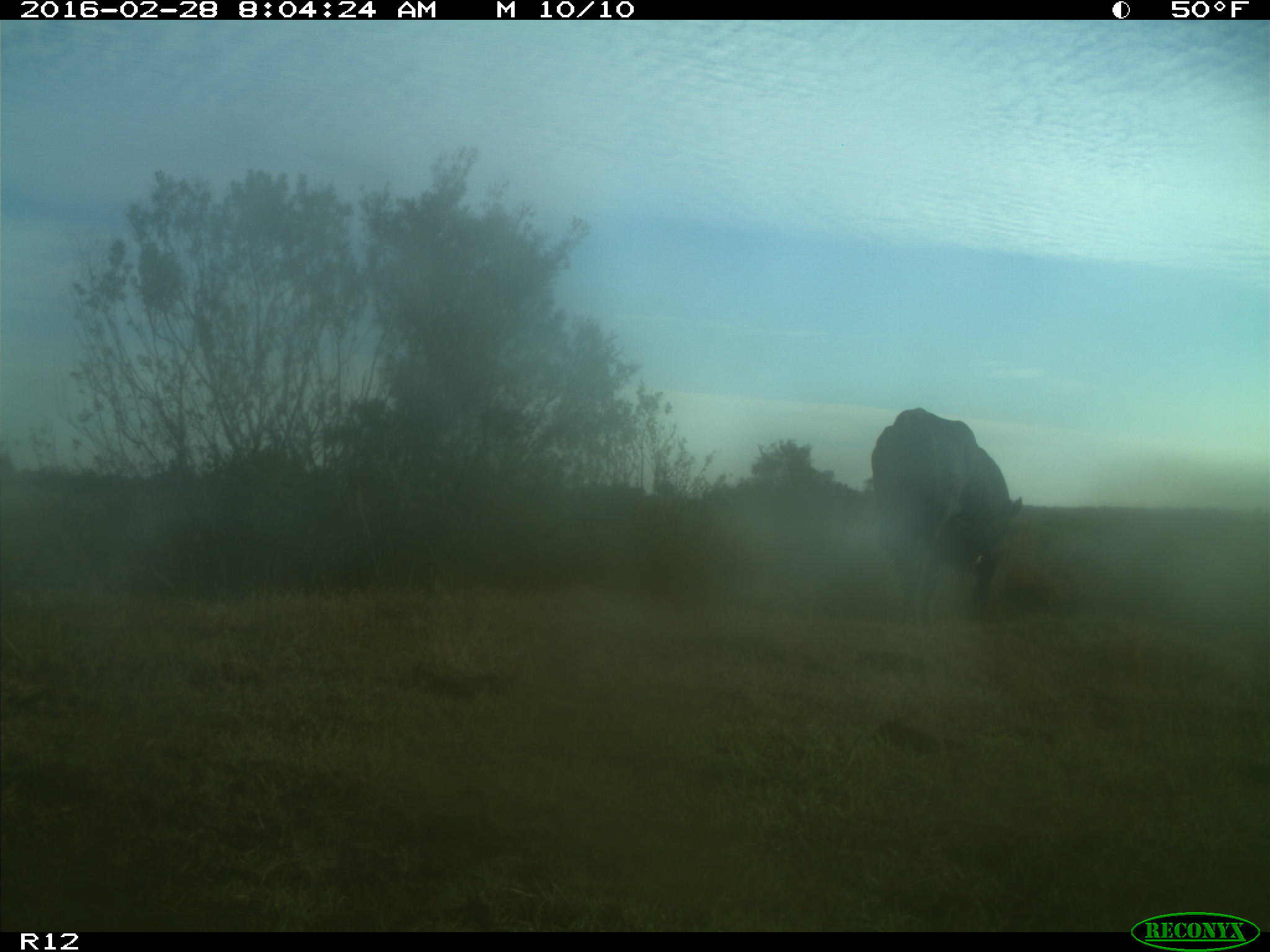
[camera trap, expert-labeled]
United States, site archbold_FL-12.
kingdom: Animalia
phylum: Chordata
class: Mammalia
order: Artiodactyla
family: Bovidae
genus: Bos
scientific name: Bos taurus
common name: domestic cow